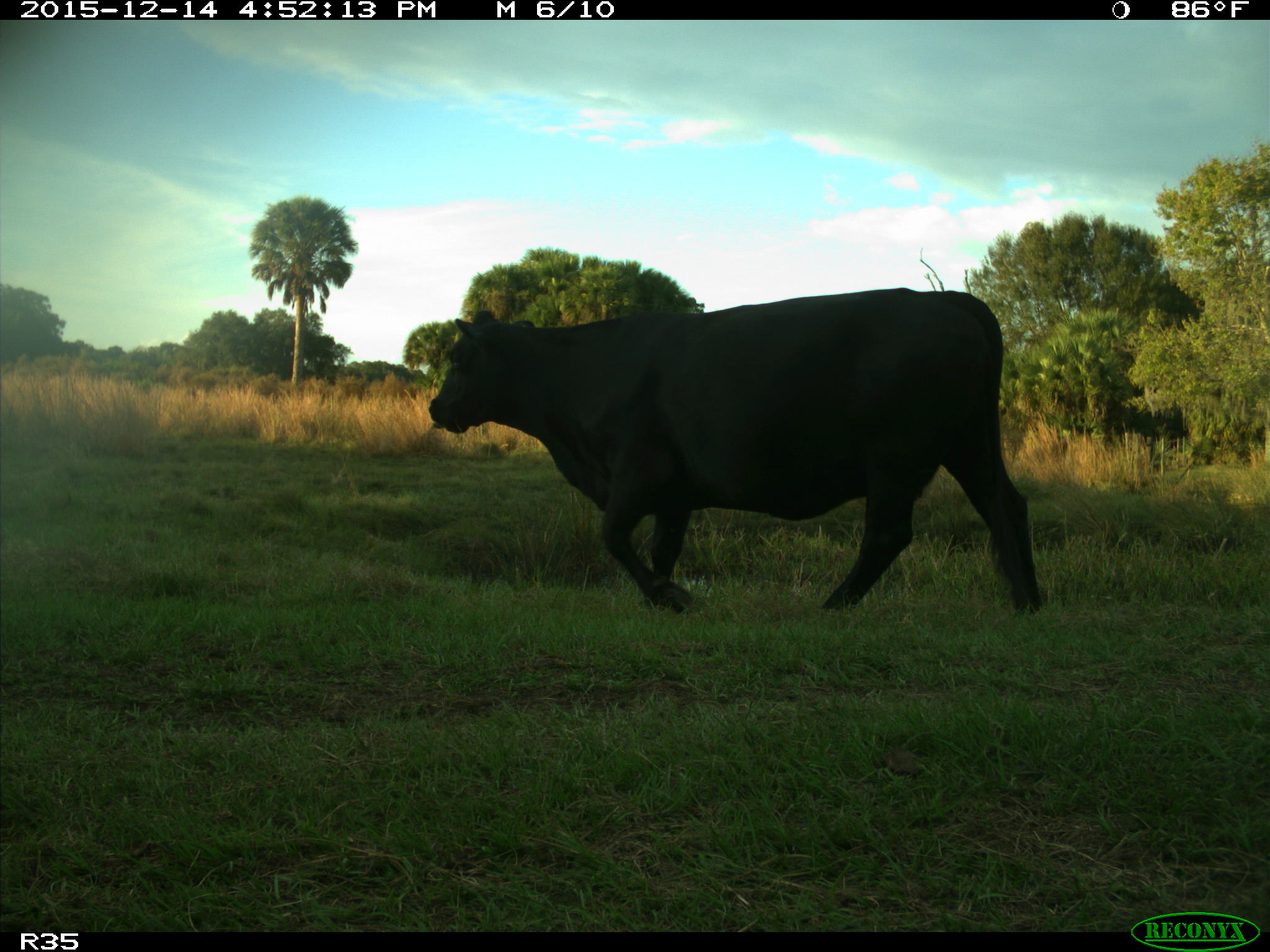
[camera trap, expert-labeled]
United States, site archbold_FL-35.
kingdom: Animalia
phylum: Chordata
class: Mammalia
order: Artiodactyla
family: Bovidae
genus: Bos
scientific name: Bos taurus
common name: domestic cow